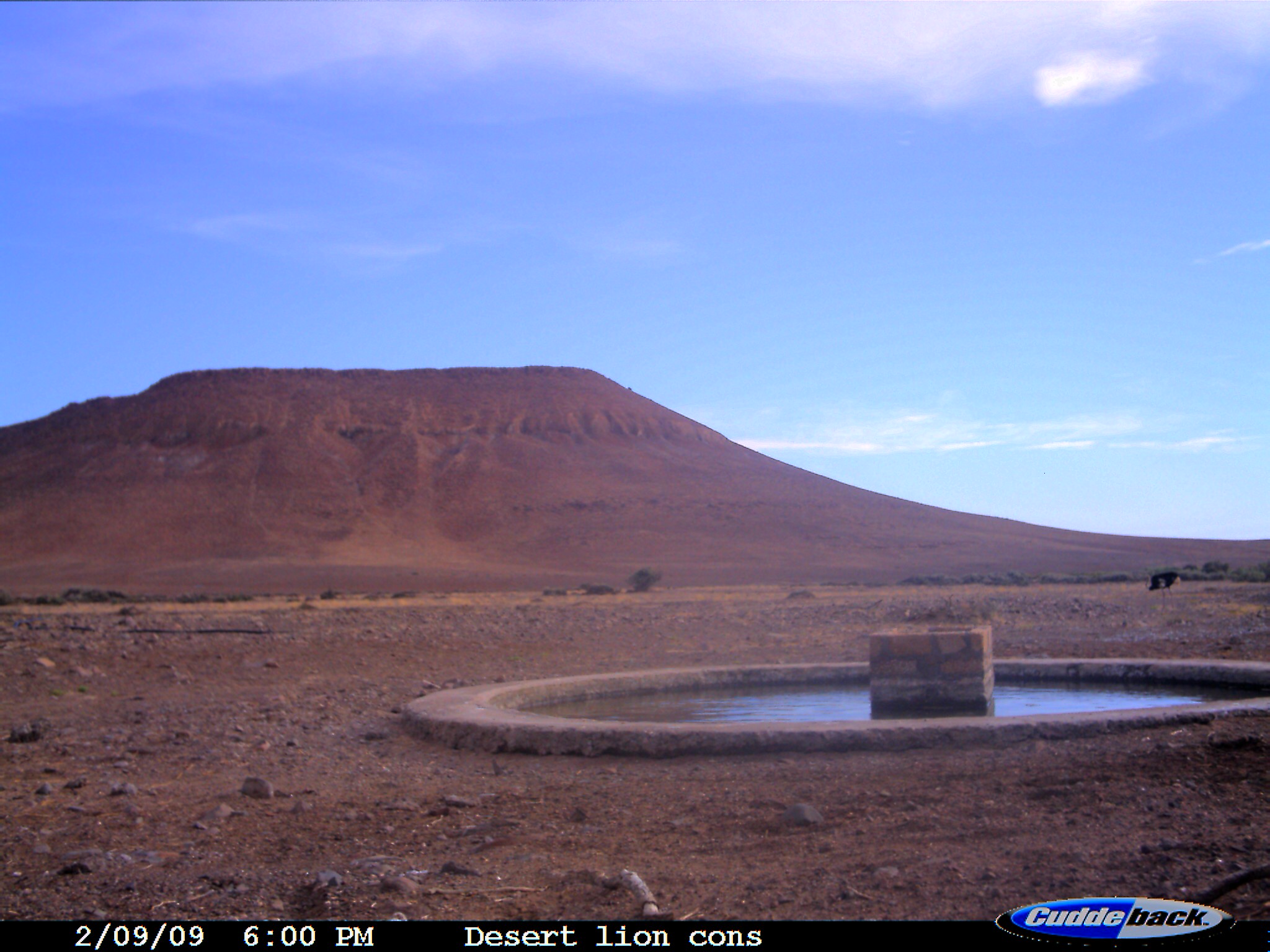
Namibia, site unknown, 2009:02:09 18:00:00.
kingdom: Animalia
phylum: Chordata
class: Aves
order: Struthioniformes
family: Struthionidae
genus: Struthio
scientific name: Struthio camelus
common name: common ostrich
Struthio camelus (common ostrich).